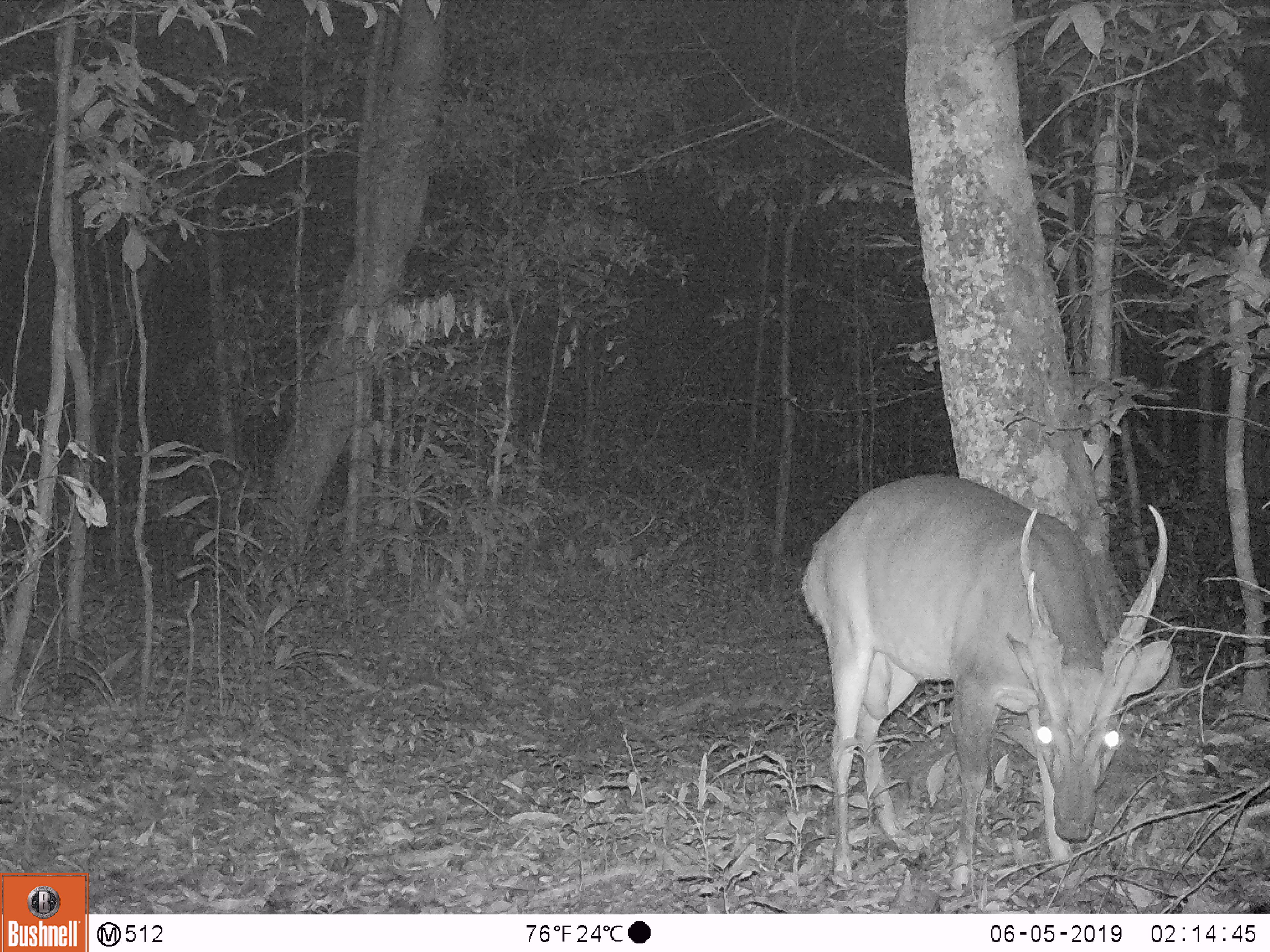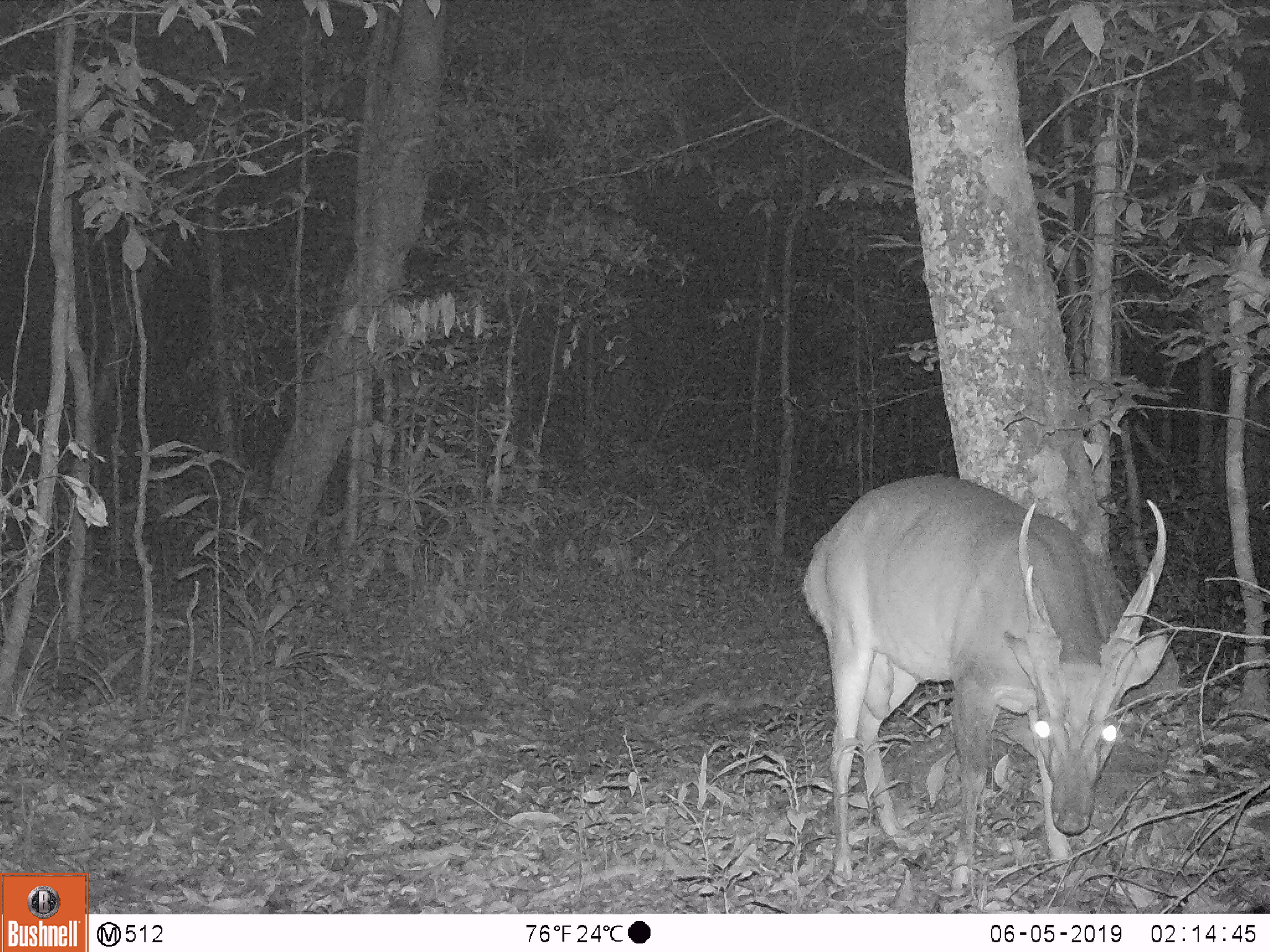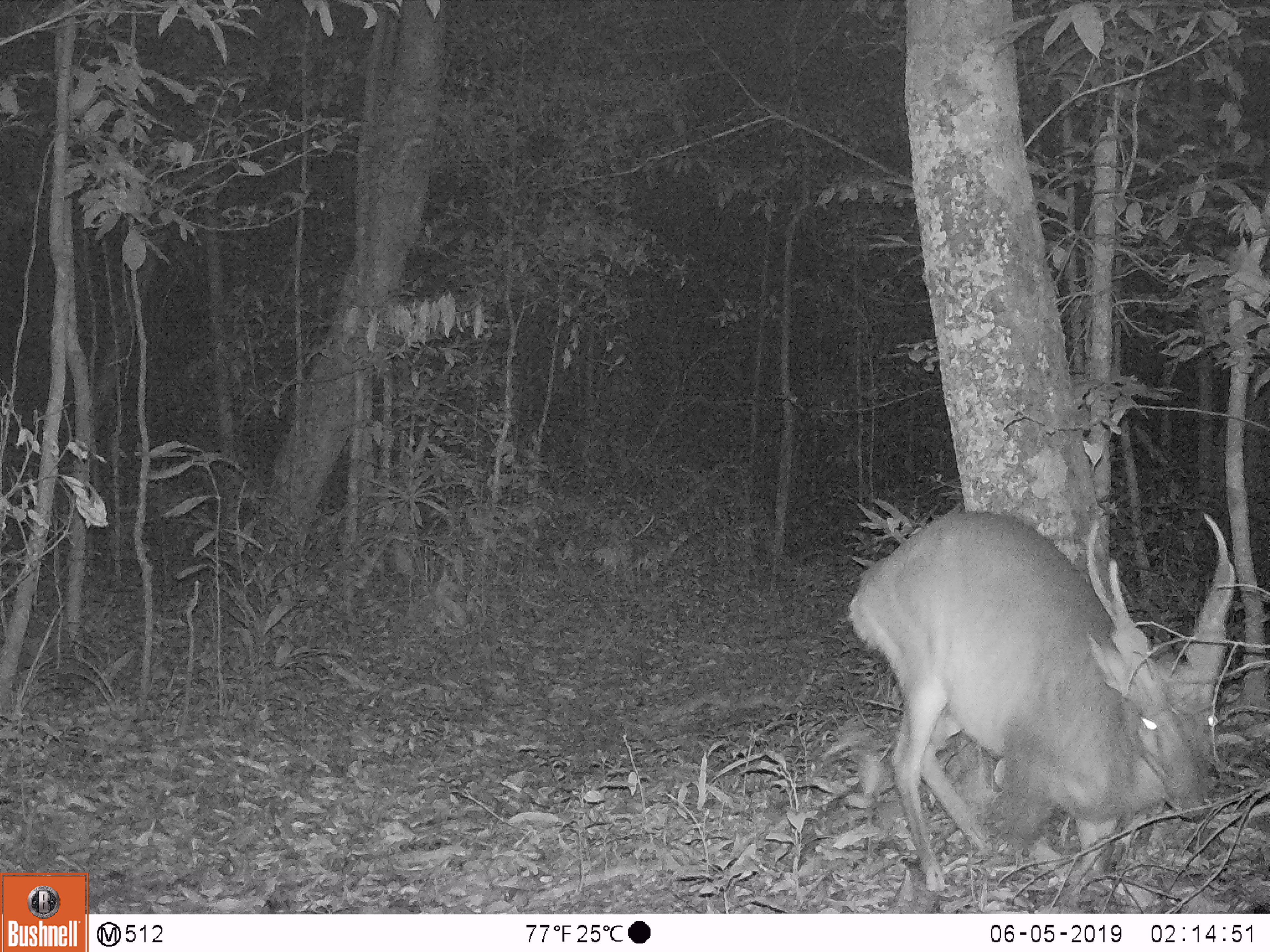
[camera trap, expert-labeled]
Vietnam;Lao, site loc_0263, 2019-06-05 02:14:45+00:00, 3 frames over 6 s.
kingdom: Animalia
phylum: Chordata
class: Mammalia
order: Artiodactyla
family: Cervidae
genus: Muntiacus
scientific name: Muntiacus vuquangensis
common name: large-antlered muntjac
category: large antlered muntjac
Large antlered muntjac (large-antlered muntjac) (Muntiacus vuquangensis). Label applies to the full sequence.